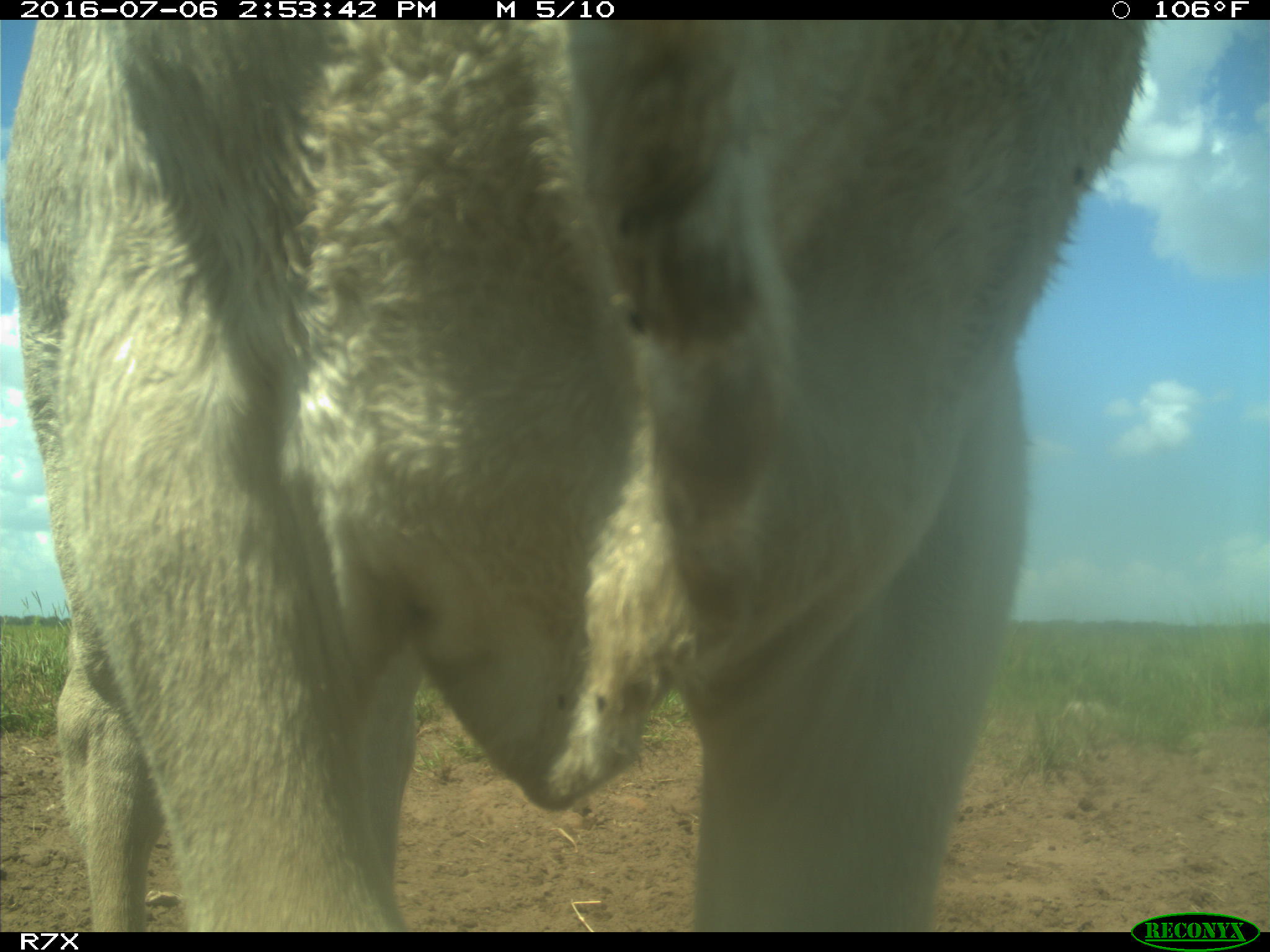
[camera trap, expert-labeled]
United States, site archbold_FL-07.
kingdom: Animalia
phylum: Chordata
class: Mammalia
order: Artiodactyla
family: Bovidae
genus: Bos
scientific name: Bos taurus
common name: domestic cow